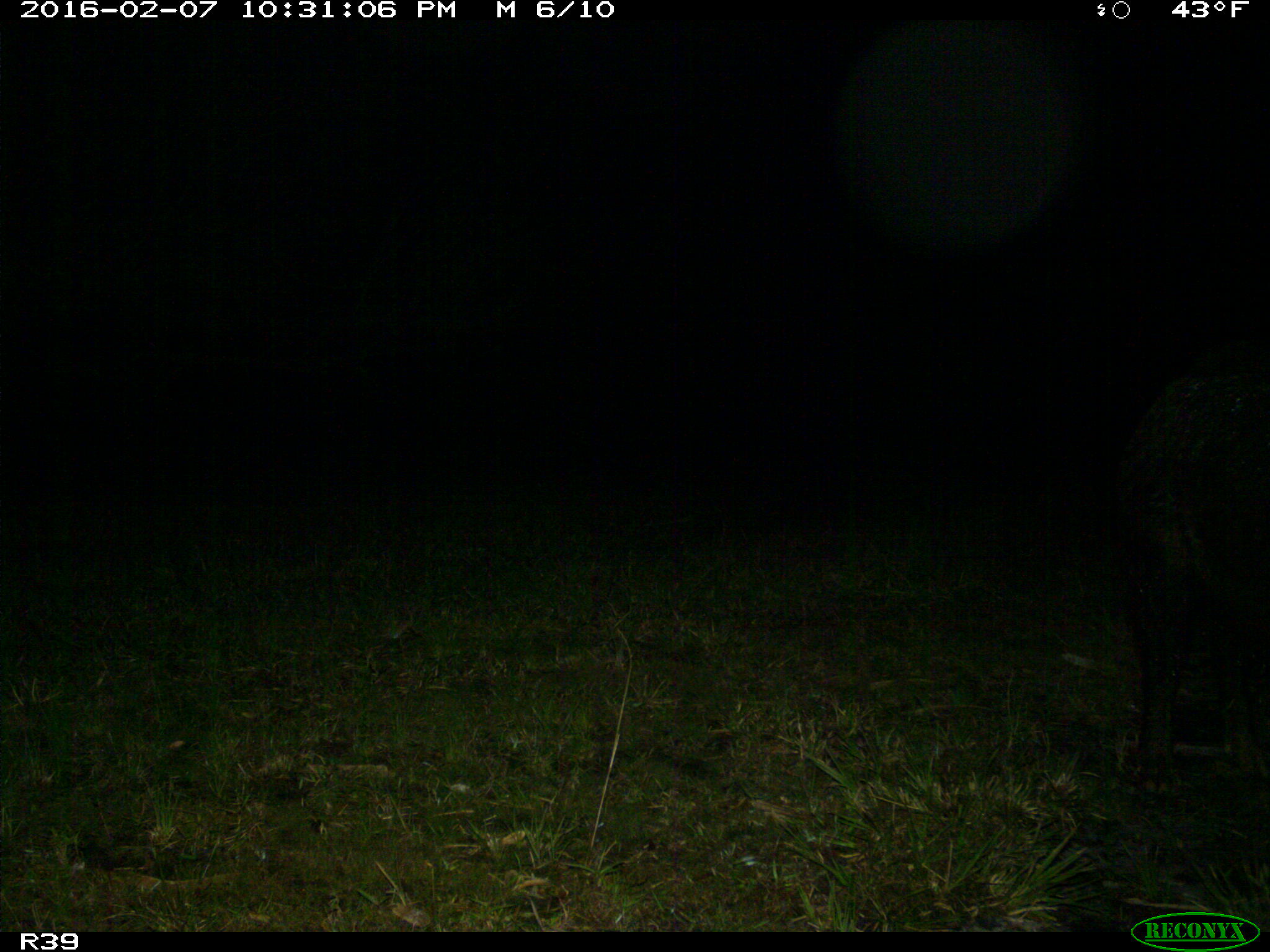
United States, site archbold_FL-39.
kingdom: Animalia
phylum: Chordata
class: Mammalia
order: Artiodactyla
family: Suidae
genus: Sus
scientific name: Sus scrofa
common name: wild boar